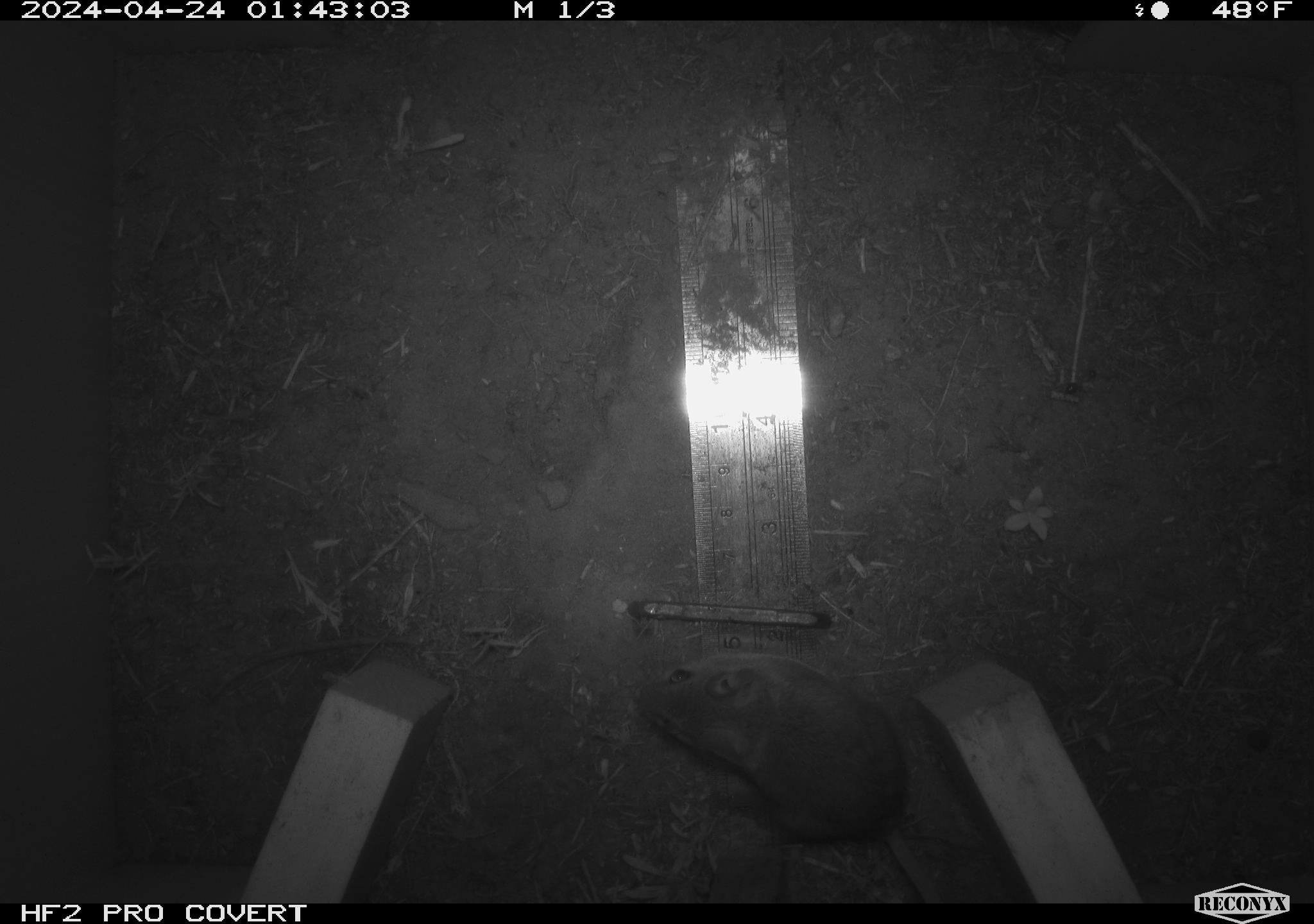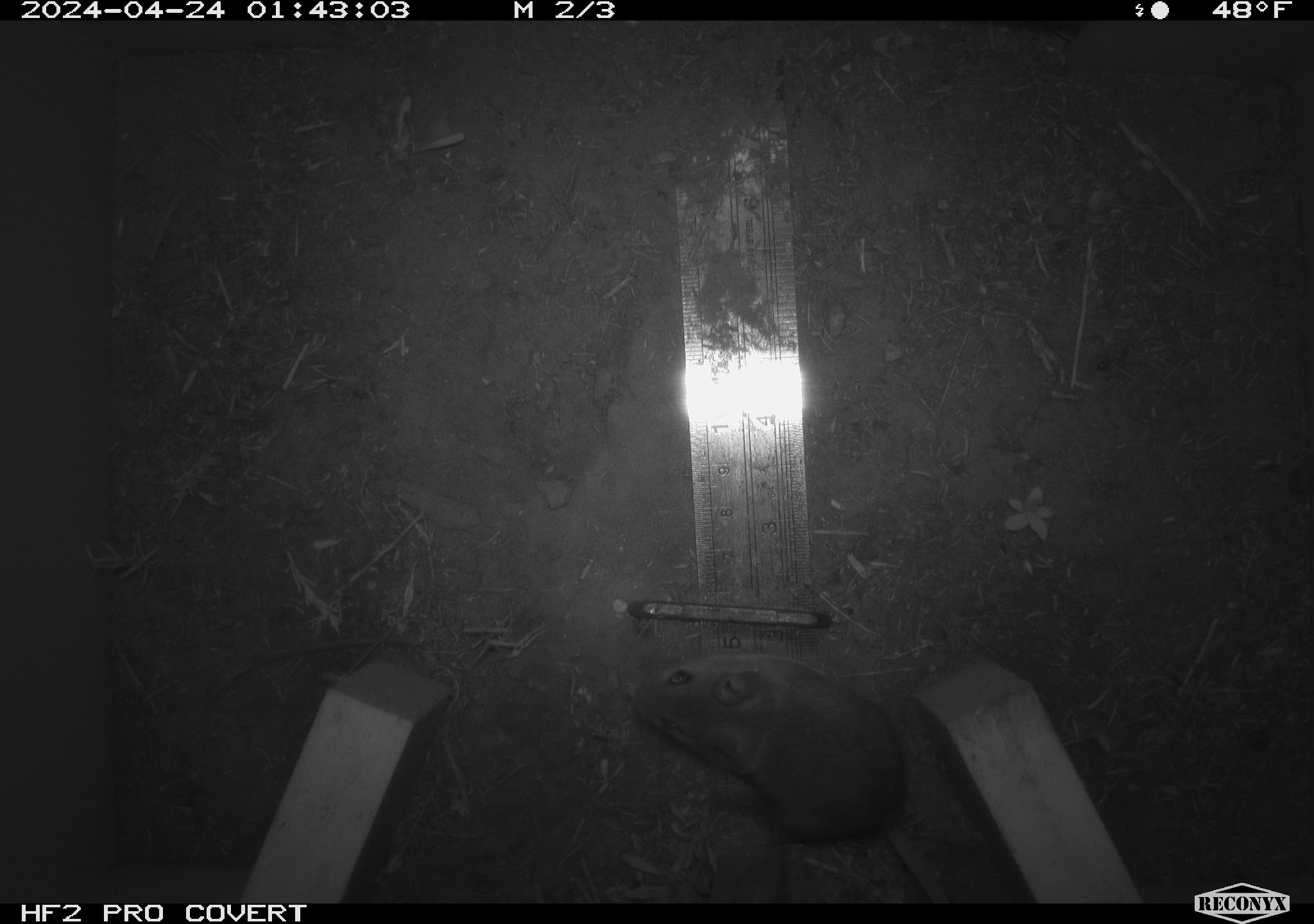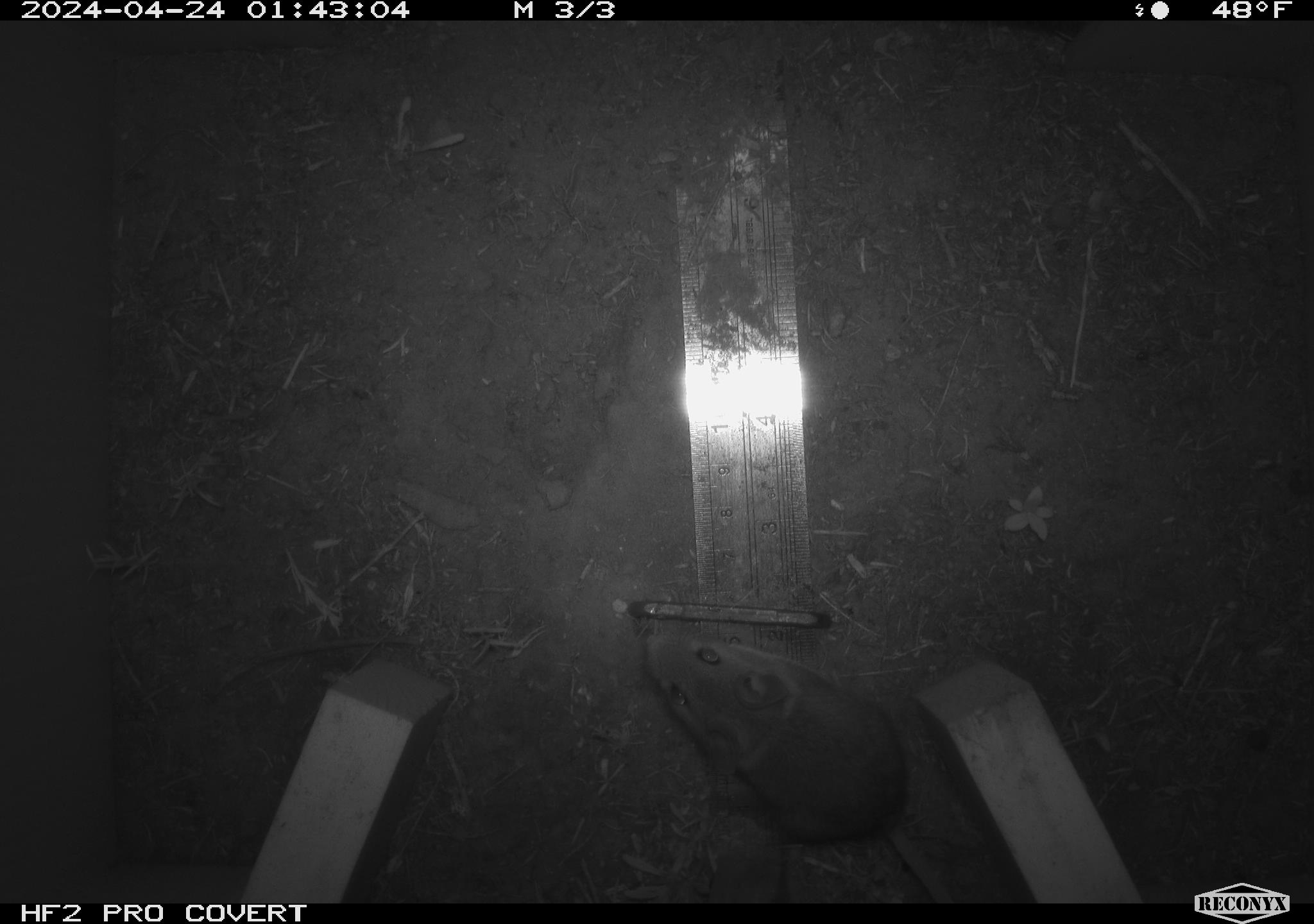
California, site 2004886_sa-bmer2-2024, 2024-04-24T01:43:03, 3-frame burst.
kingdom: Animalia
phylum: Chordata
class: Mammalia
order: Rodentia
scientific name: Rodentia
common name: mouse species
Mouse species (Rodentia).